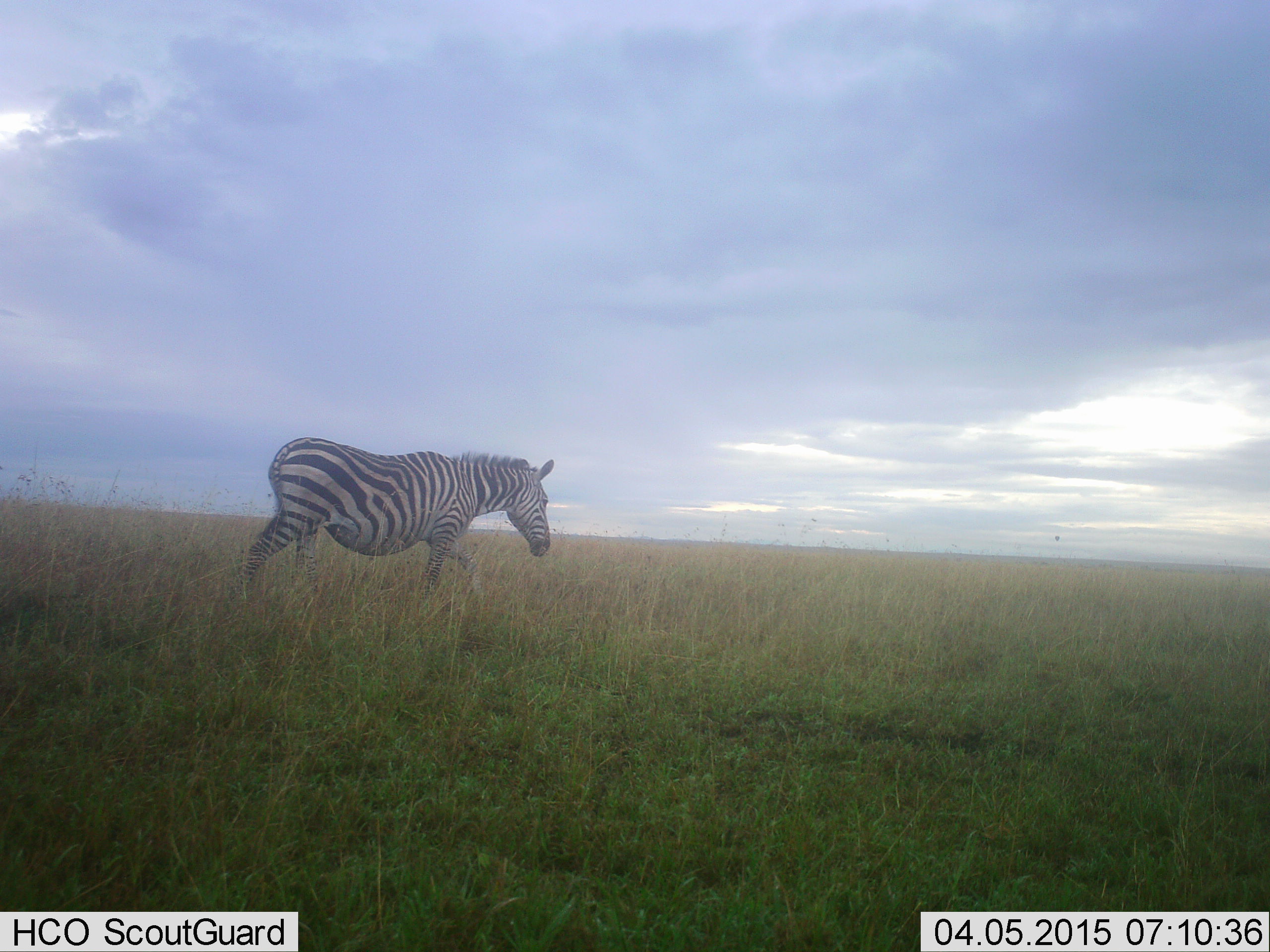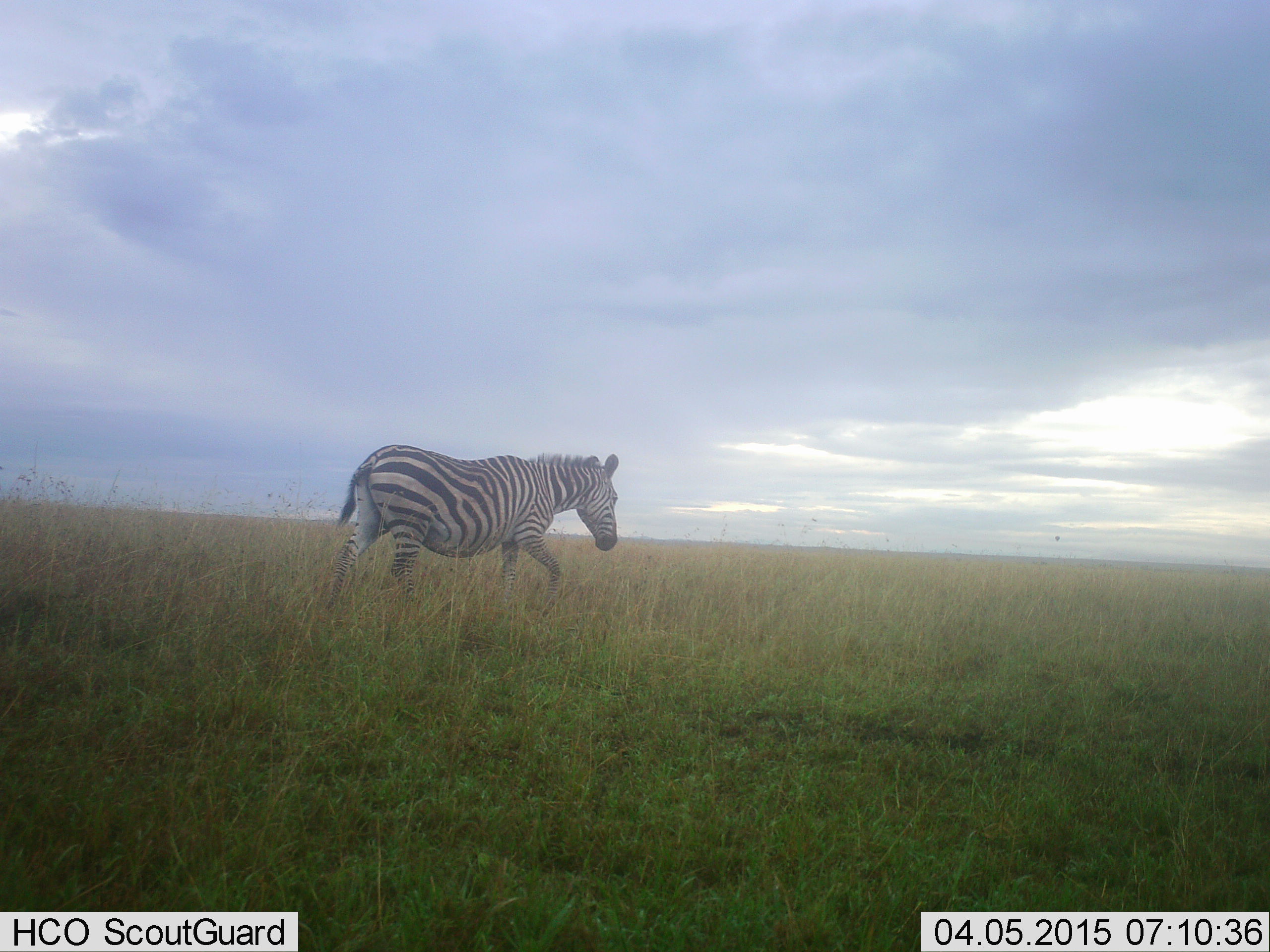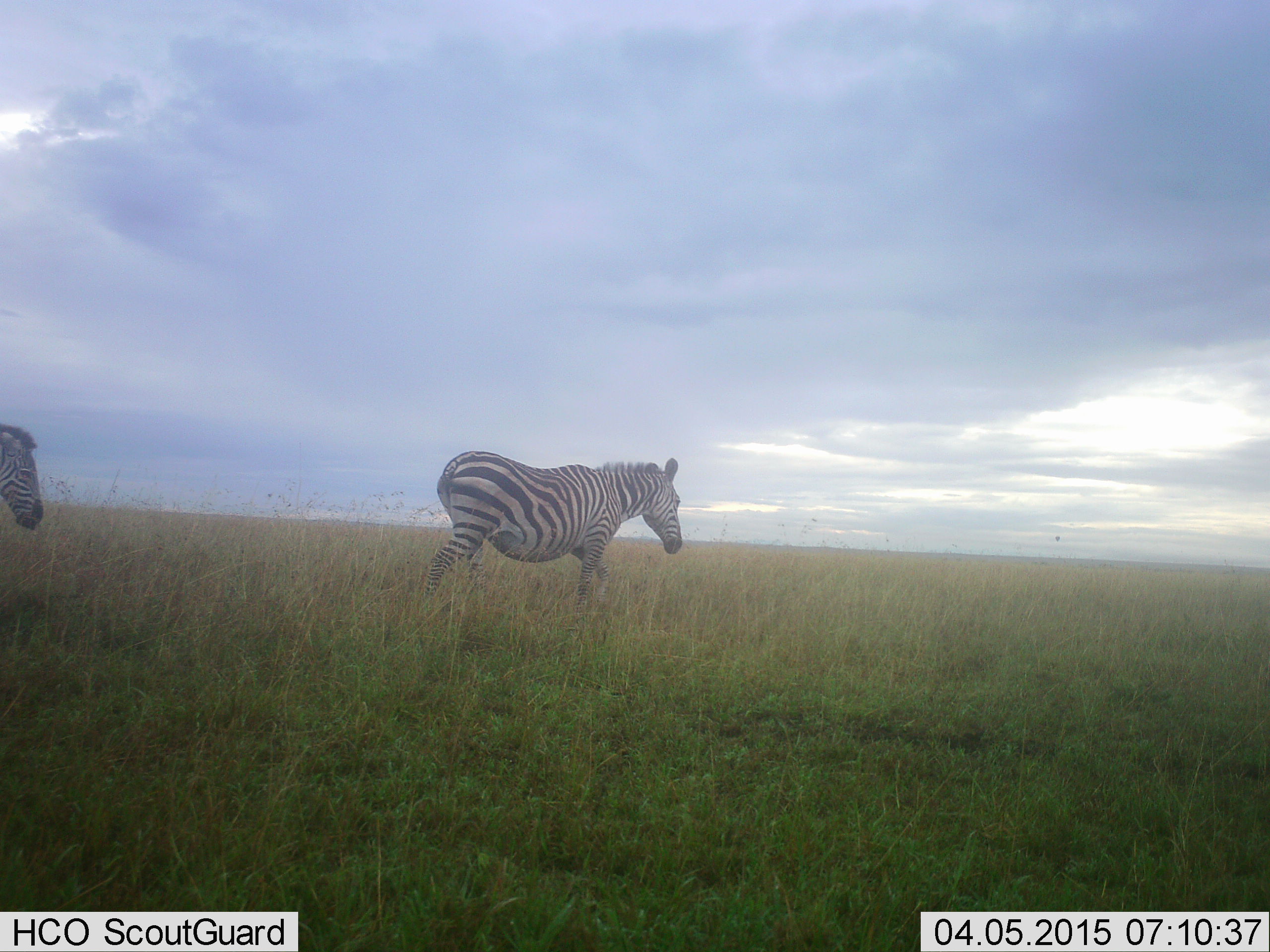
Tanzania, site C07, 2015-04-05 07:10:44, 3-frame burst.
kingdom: Animalia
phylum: Chordata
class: Mammalia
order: Perissodactyla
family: Equidae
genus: Equus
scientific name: Equus quagga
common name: plains zebra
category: zebra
Zebra (plains zebra) (Equus quagga), count 2. Behavior (volunteer vote fractions): standing 0%, resting 0%, moving 100%, interacting 0%. Young present (vote fraction): 0%. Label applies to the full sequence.